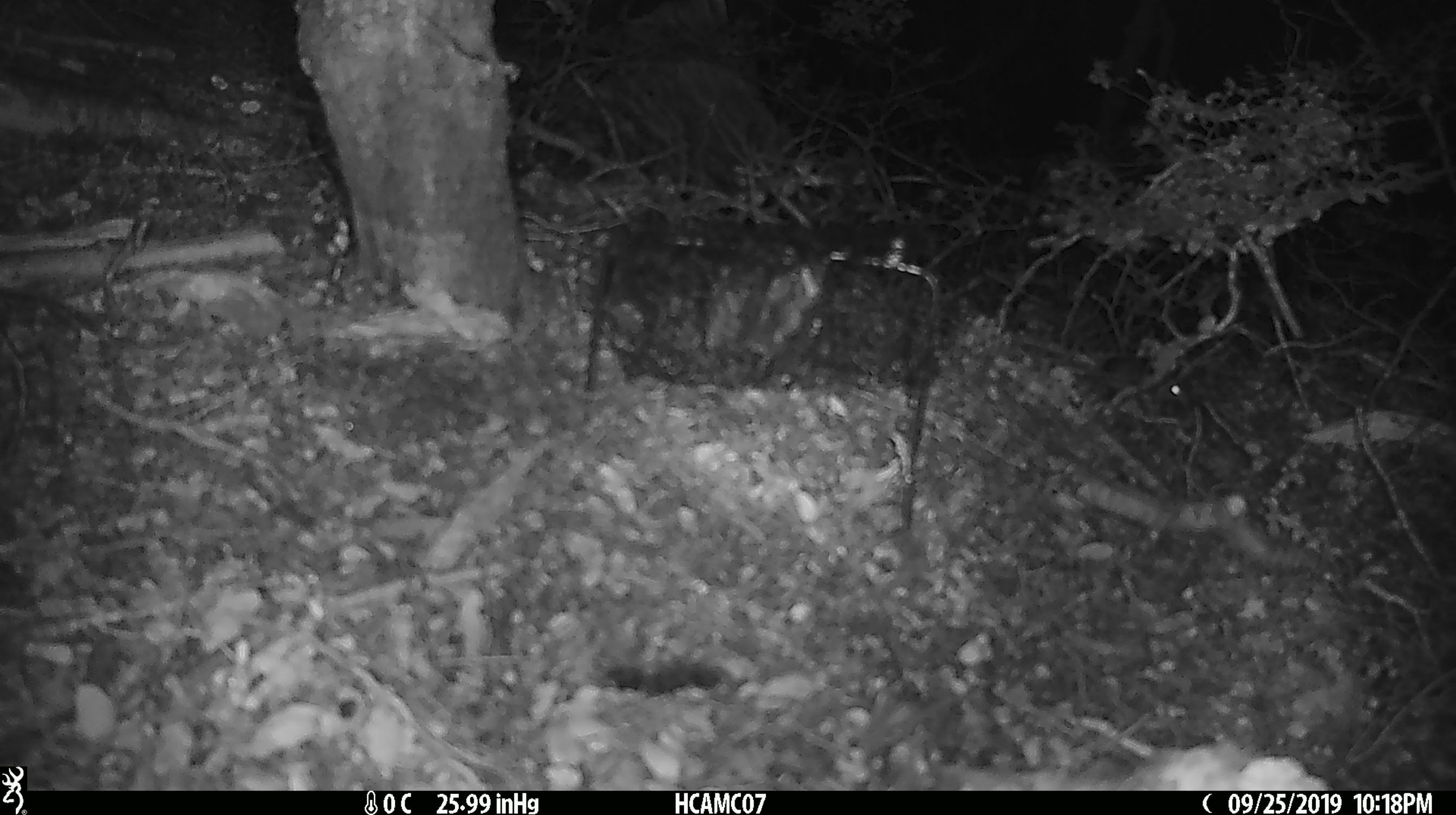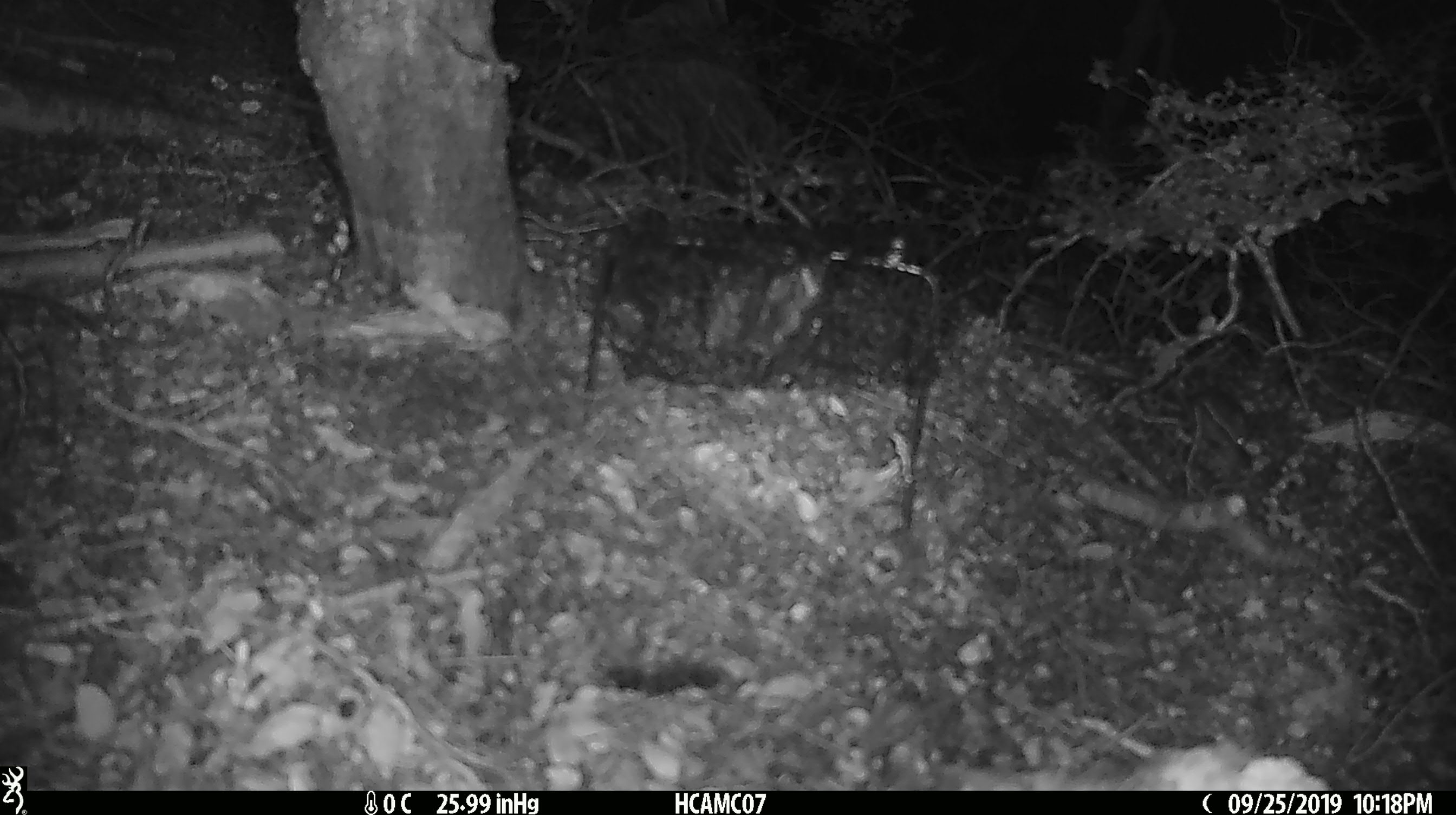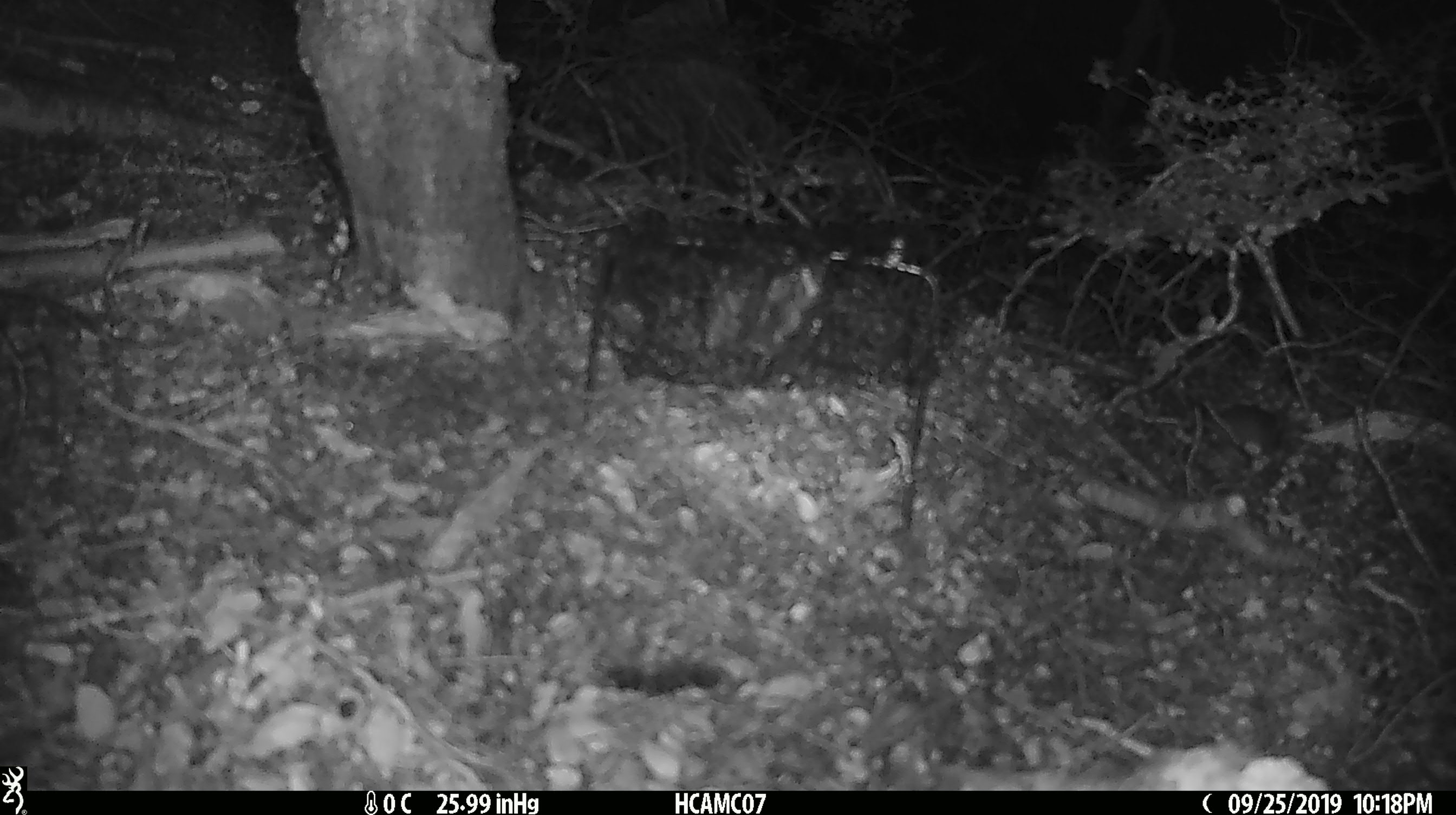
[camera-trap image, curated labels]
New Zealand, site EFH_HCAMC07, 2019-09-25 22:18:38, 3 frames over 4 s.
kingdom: Animalia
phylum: Chordata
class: Mammalia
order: Rodentia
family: Muridae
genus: Mus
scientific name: Mus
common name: mouse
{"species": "mouse (Mus)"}